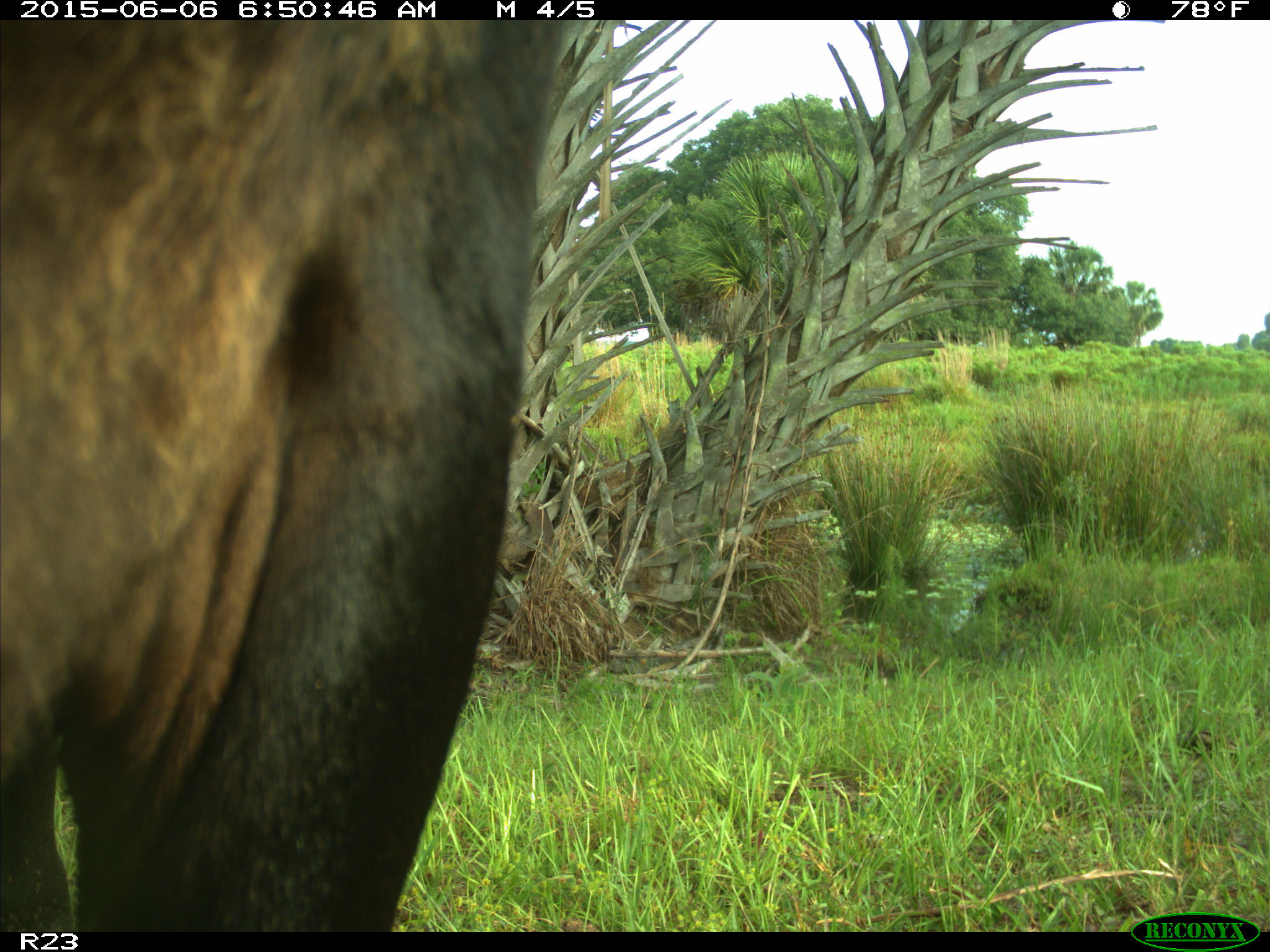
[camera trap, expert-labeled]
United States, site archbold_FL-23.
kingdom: Animalia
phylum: Chordata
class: Mammalia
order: Artiodactyla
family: Bovidae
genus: Bos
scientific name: Bos taurus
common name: domestic cow